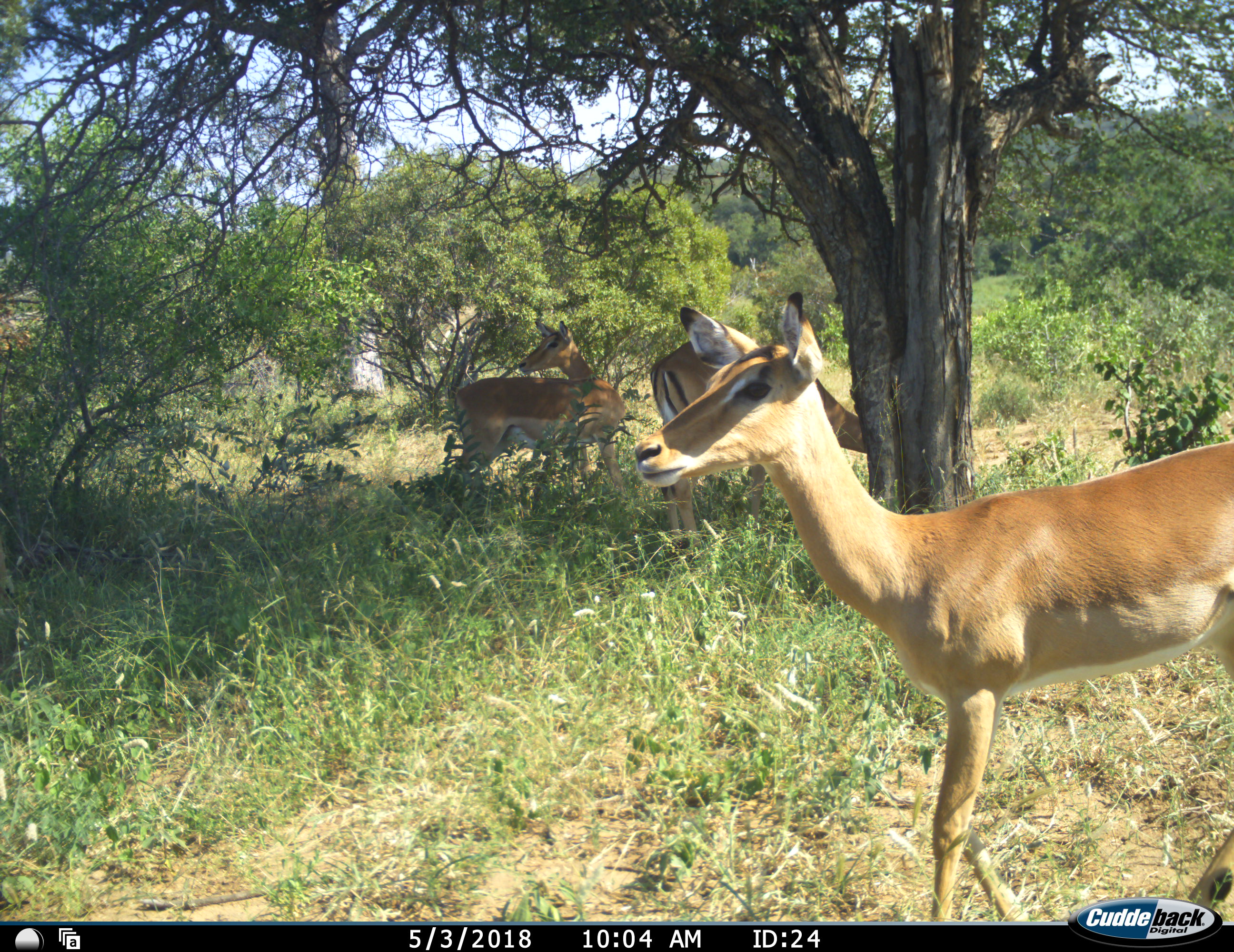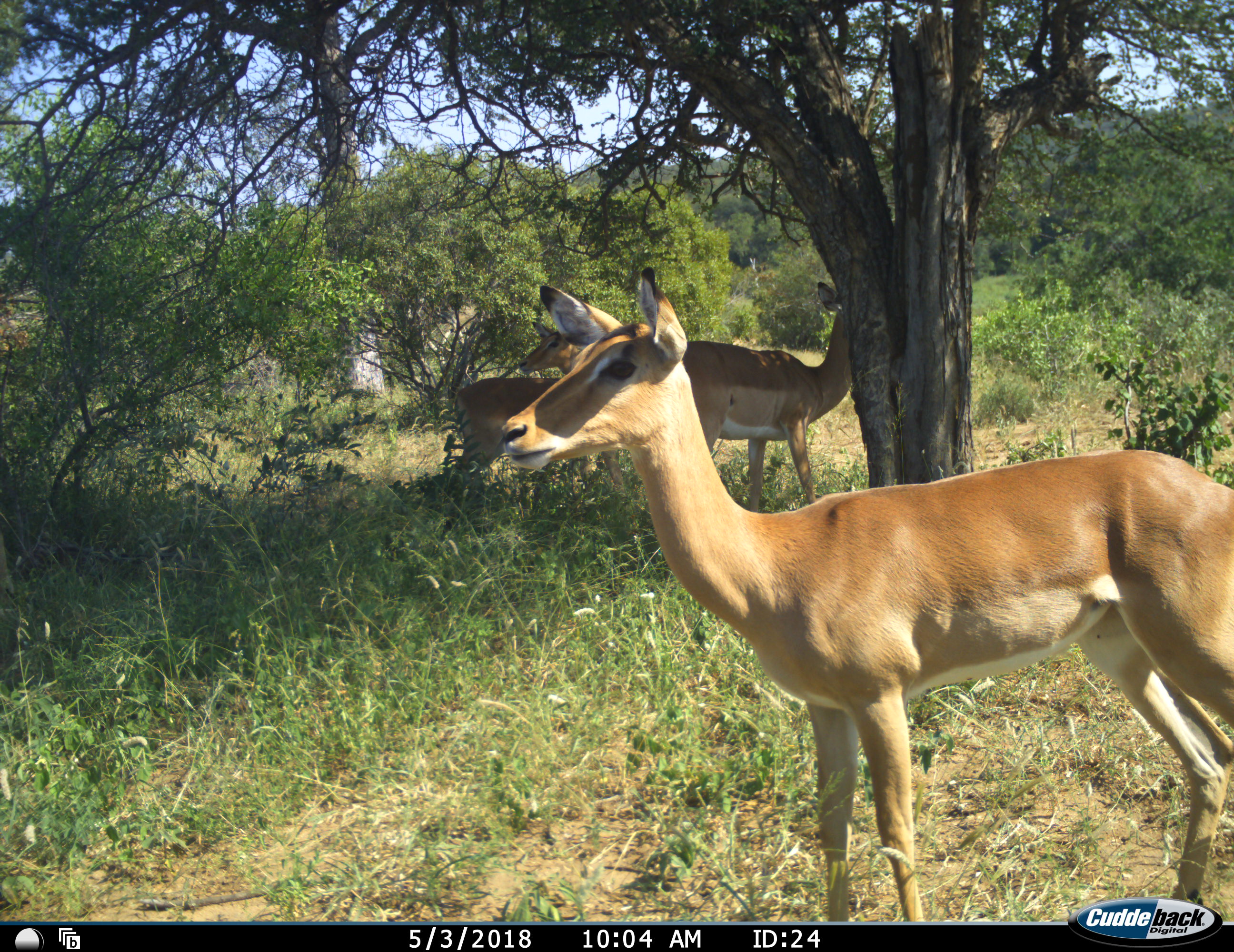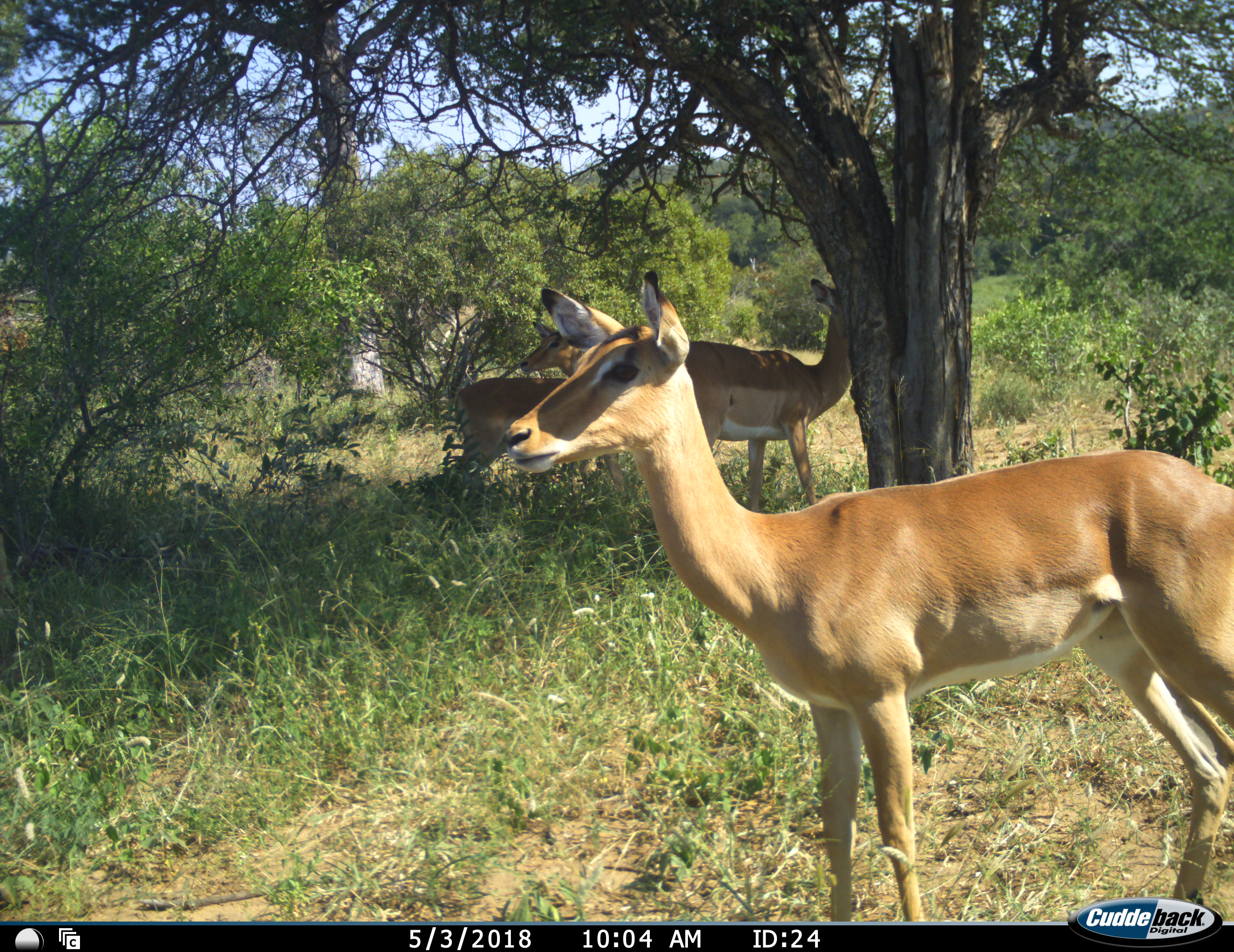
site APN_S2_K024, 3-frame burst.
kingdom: Animalia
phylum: Chordata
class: Mammalia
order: Artiodactyla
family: Bovidae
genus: Aepyceros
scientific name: Aepyceros melampus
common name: impala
Impala (Aepyceros melampus), count 3. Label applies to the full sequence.